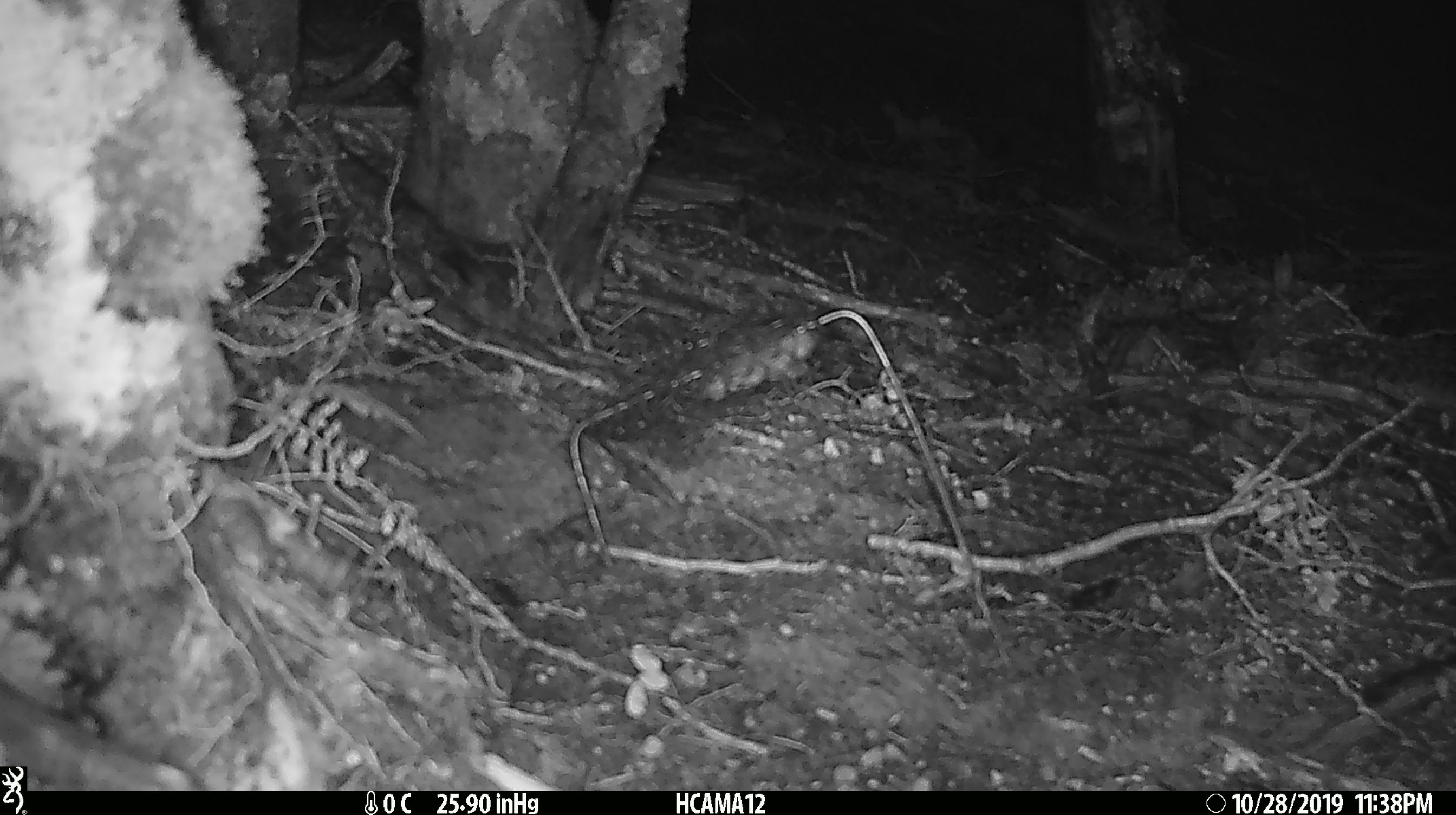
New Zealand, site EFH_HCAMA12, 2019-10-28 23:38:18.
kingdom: Animalia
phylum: Chordata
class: Mammalia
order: Rodentia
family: Muridae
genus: Mus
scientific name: Mus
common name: mouse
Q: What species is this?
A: Mouse (Mus).